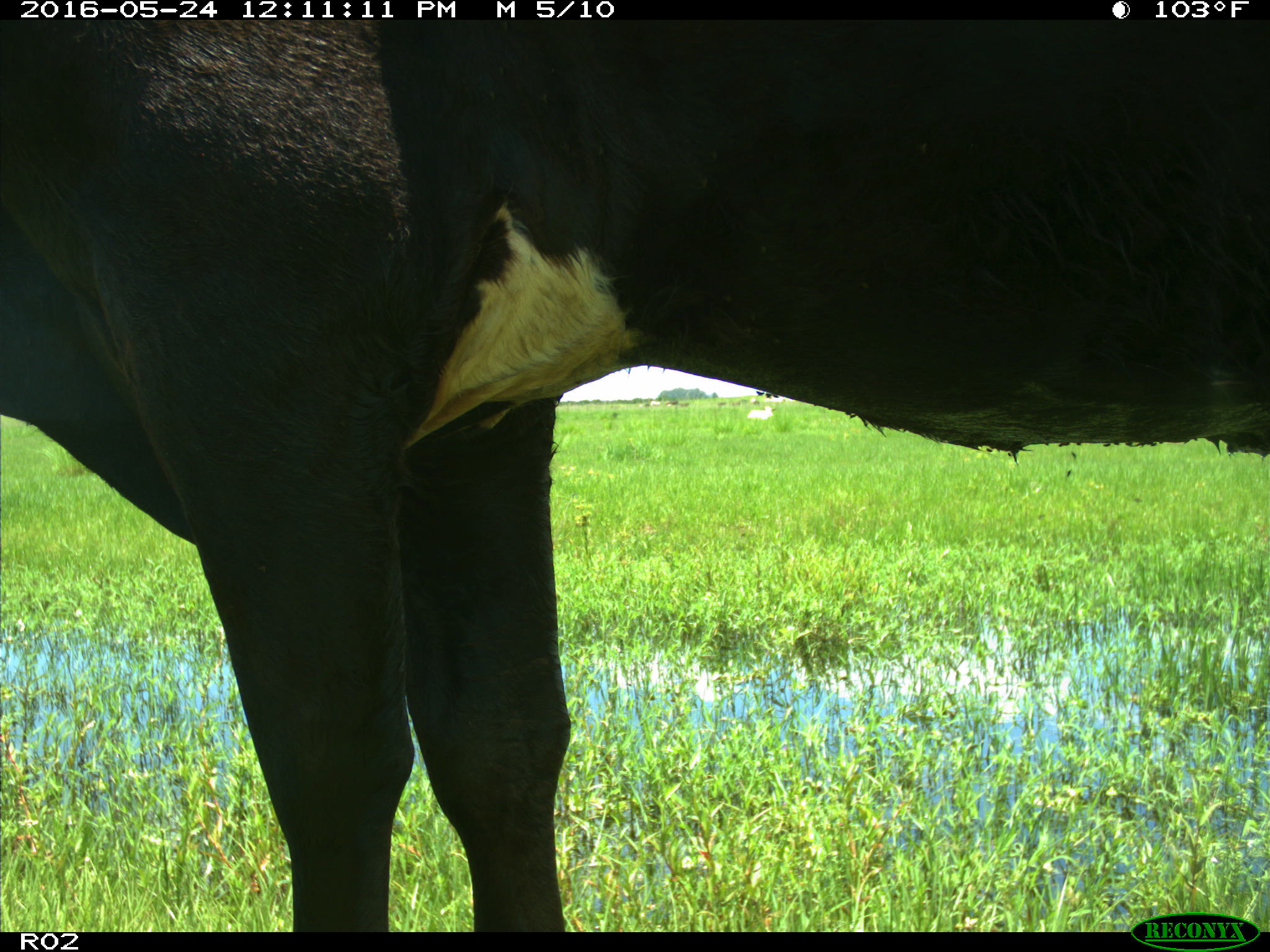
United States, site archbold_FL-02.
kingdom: Animalia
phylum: Chordata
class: Mammalia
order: Artiodactyla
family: Bovidae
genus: Bos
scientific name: Bos taurus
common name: domestic cow